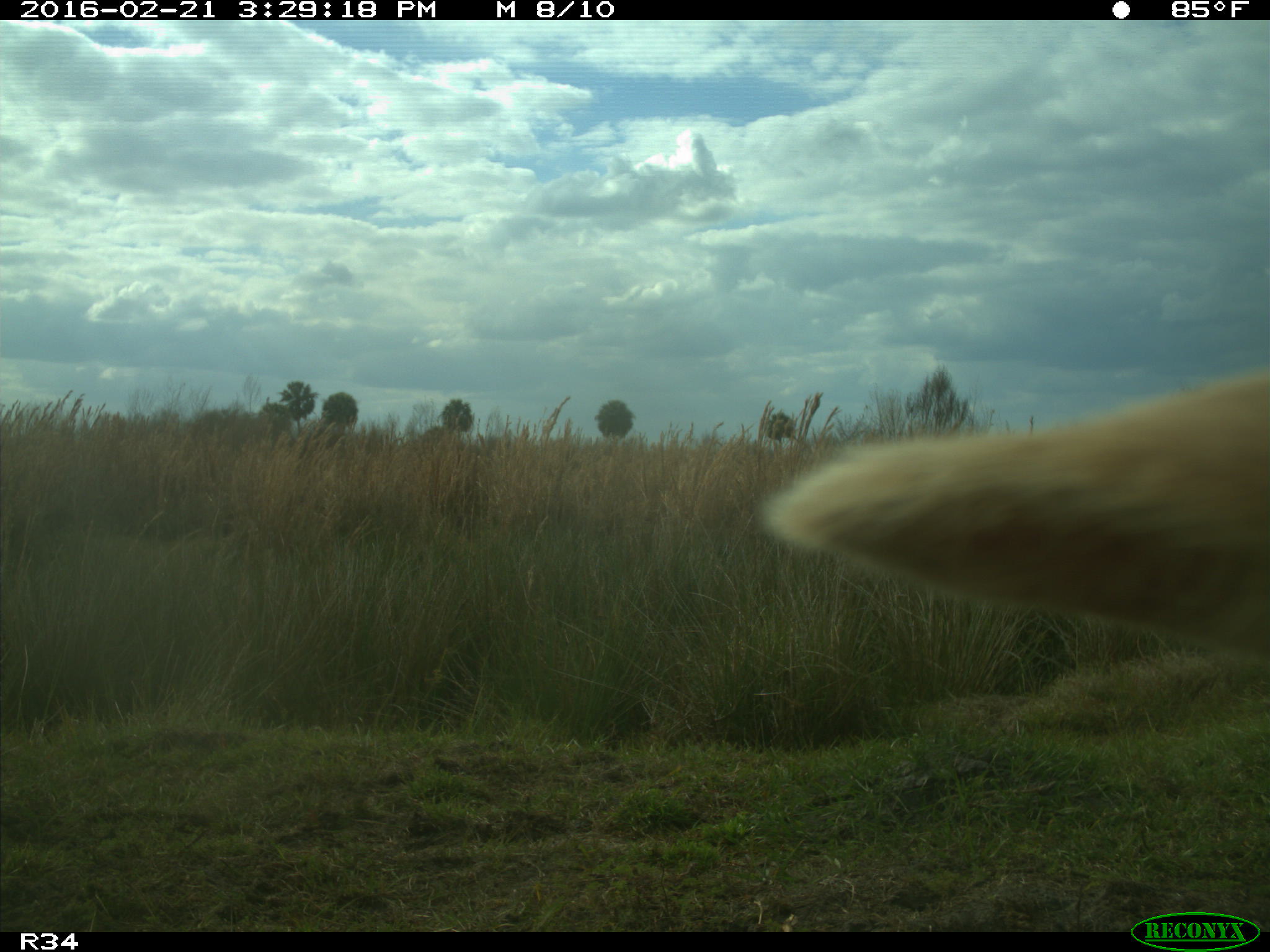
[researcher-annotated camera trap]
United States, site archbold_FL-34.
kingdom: Animalia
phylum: Chordata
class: Mammalia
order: Artiodactyla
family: Bovidae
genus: Bos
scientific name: Bos taurus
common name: domestic cow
Bos taurus (domestic cow).